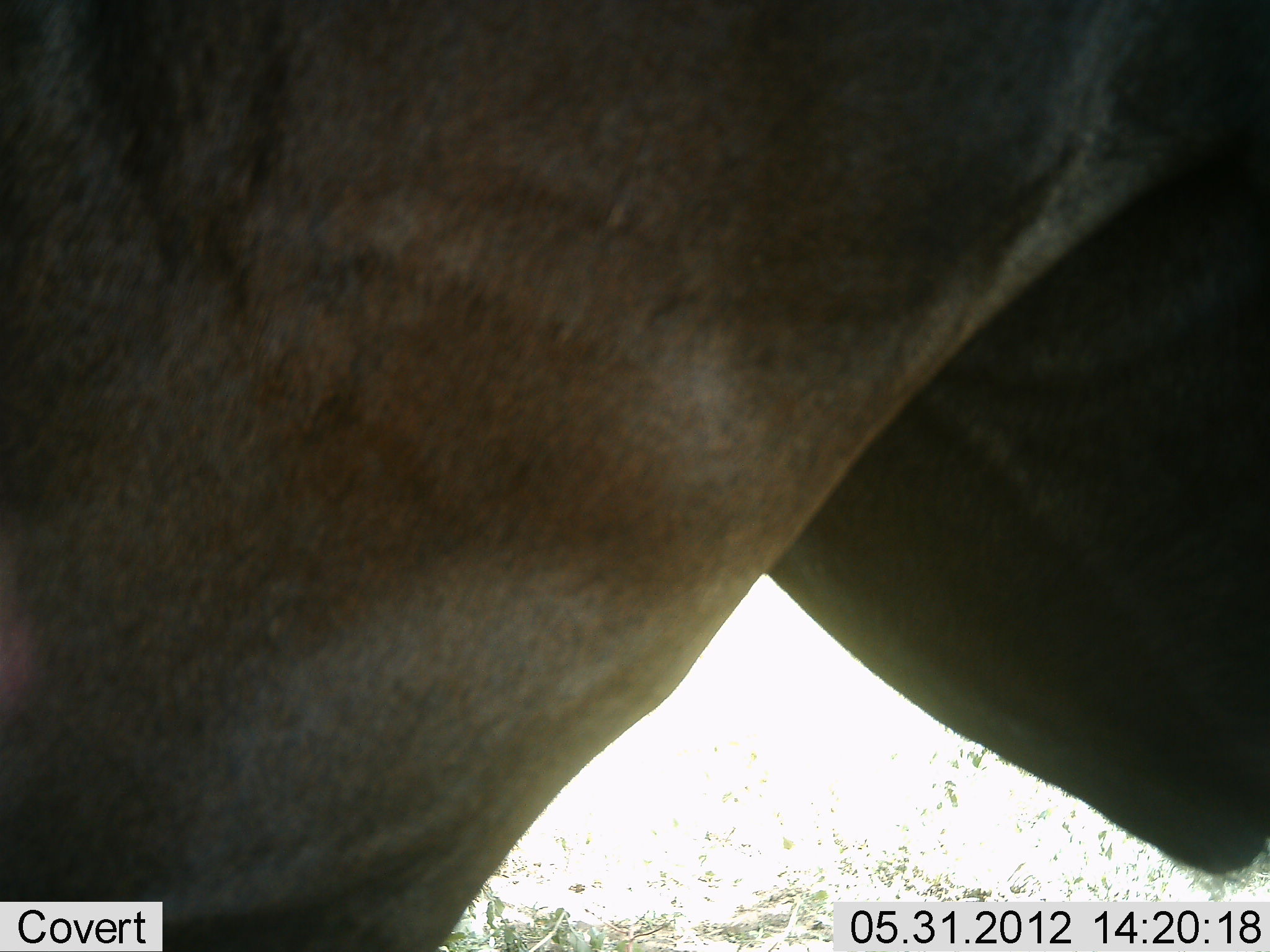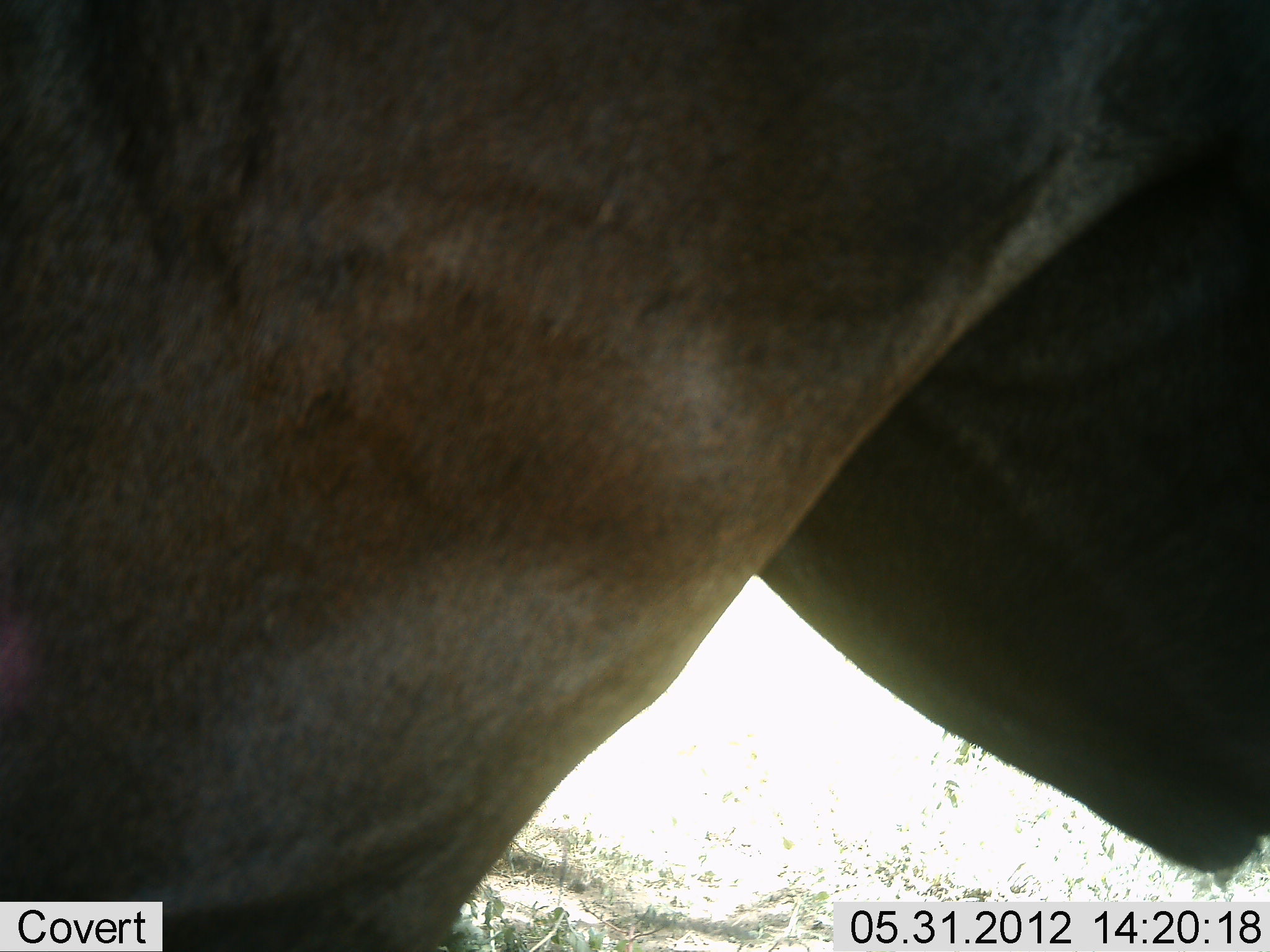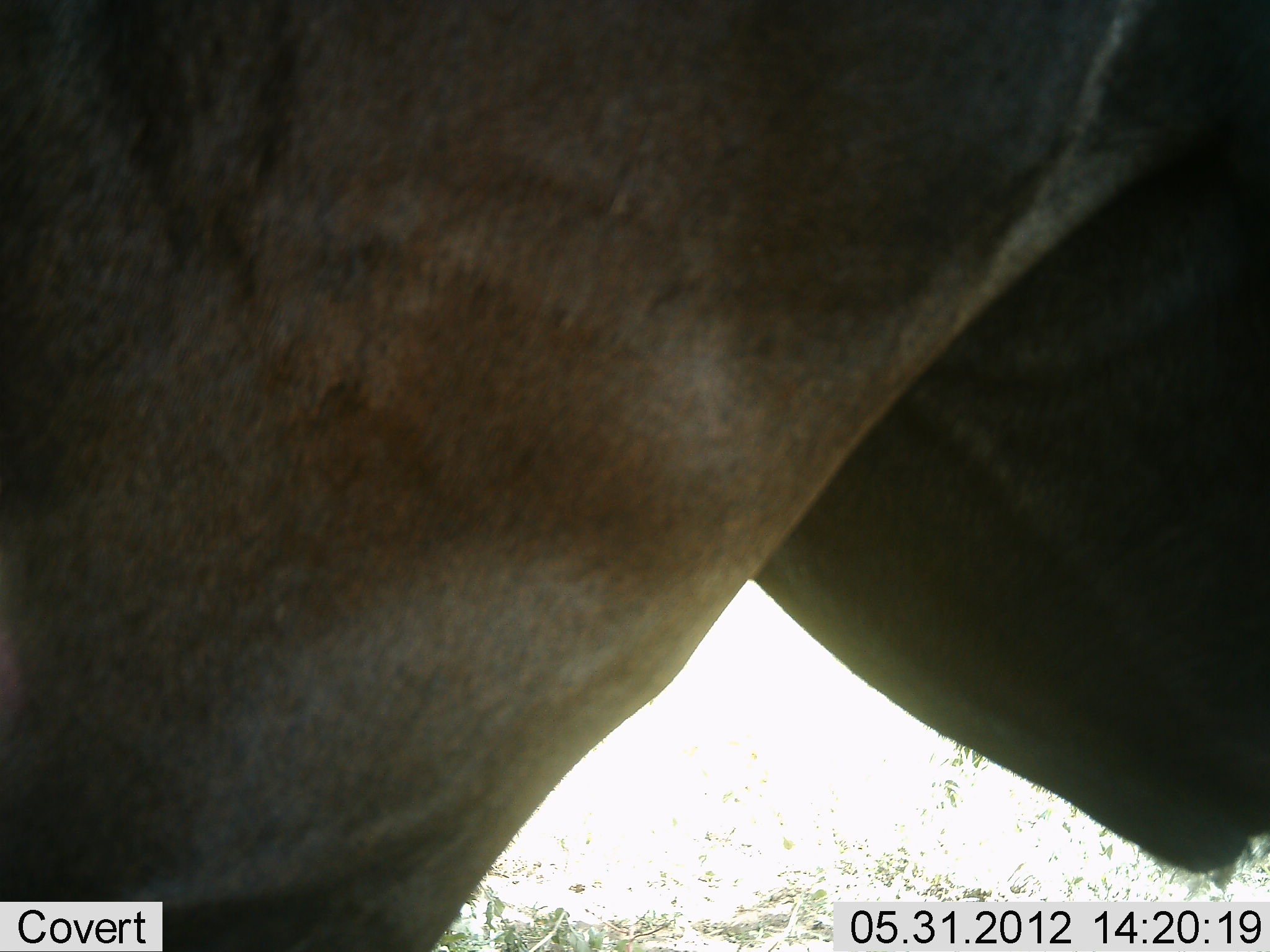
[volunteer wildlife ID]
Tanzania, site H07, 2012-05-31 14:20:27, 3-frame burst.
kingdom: Animalia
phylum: Chordata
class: Mammalia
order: Artiodactyla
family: Bovidae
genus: Connochaetes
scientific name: Connochaetes taurinus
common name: blue wildebeest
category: wildebeest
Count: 1.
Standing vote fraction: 100%.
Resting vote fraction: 0%.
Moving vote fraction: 0%.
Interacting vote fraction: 0%.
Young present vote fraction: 0%.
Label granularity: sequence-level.